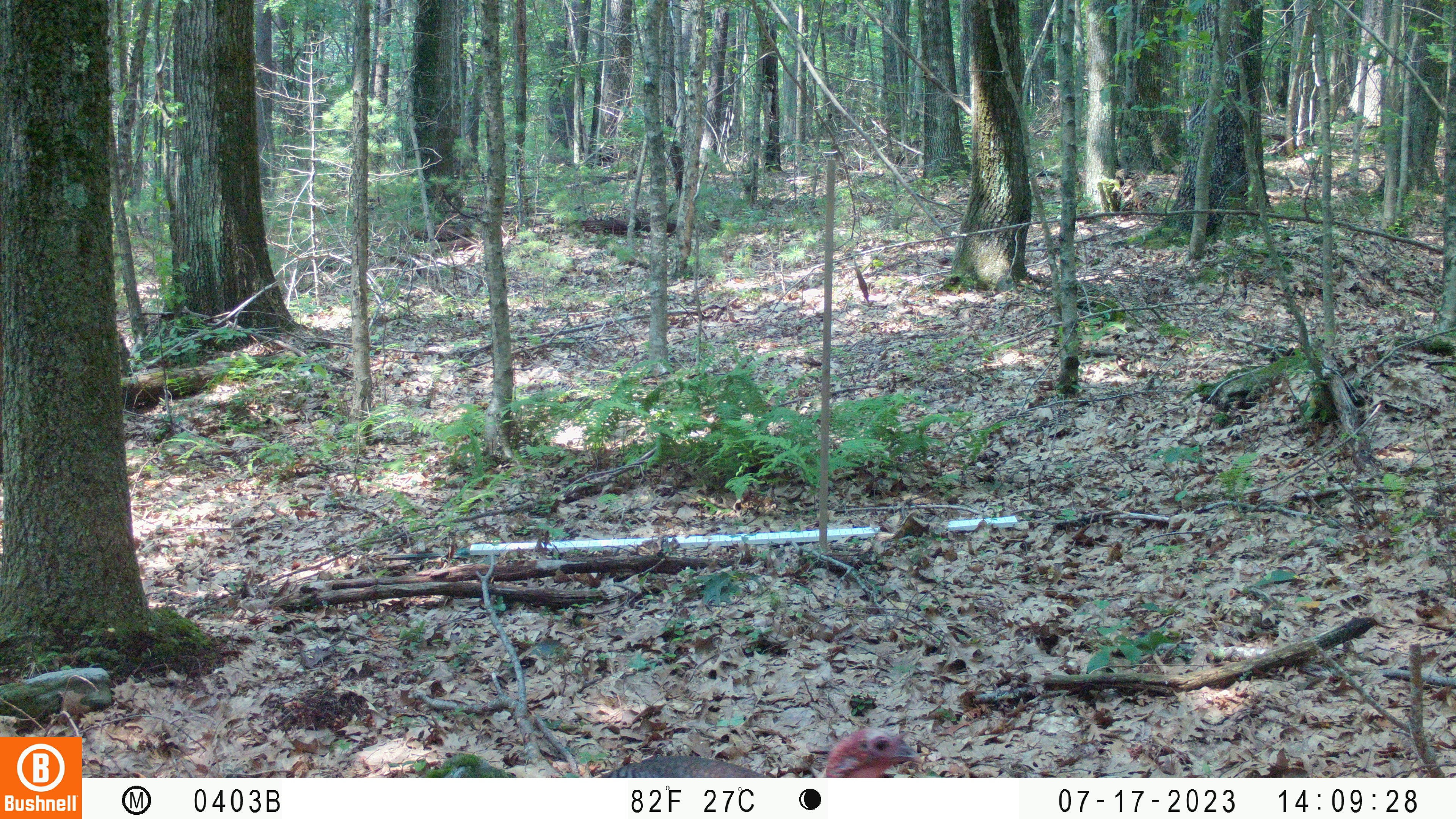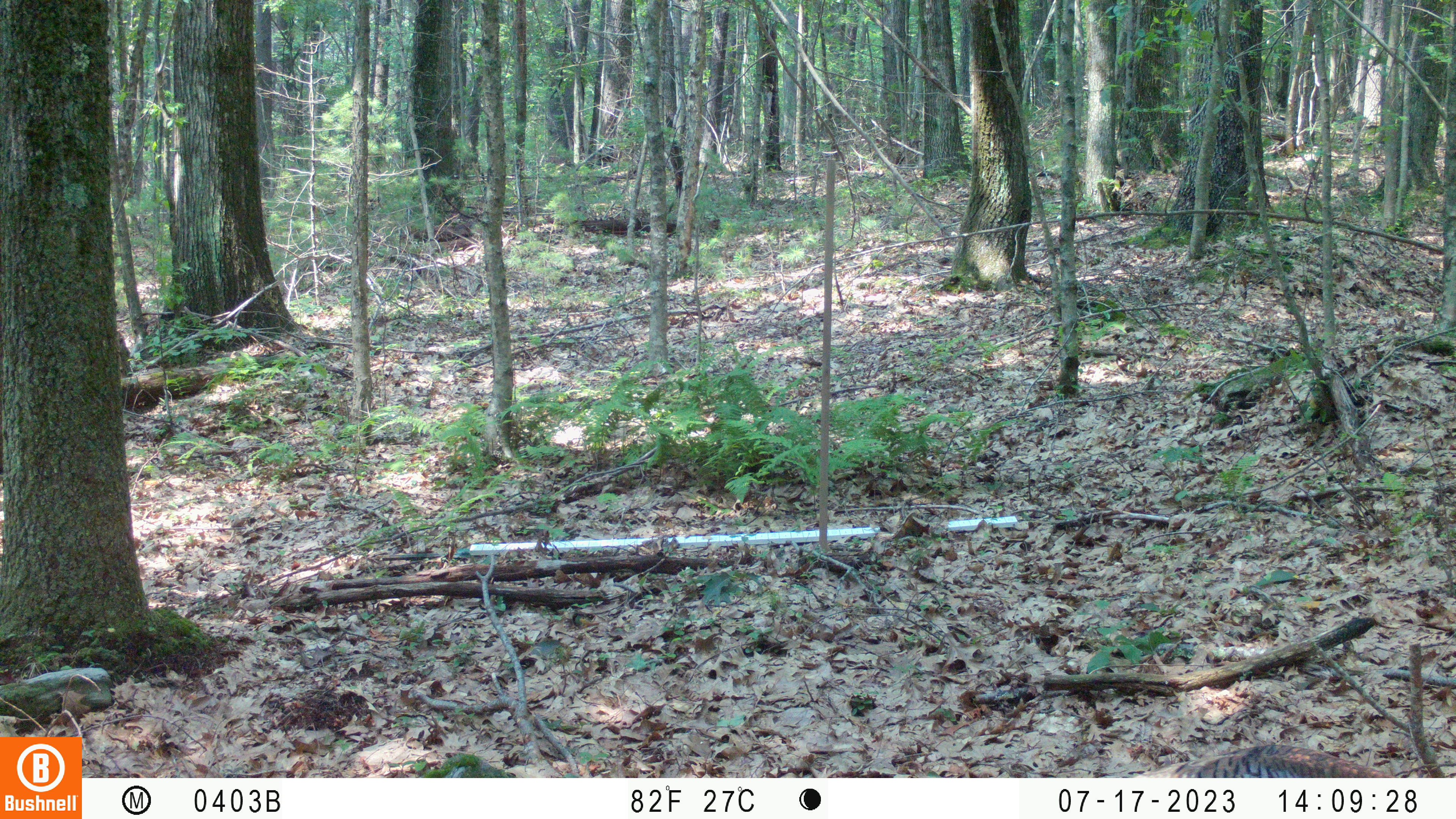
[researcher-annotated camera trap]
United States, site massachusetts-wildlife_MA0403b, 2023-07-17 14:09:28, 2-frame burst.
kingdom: Animalia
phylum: Chordata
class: Aves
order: Galliformes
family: Phasianidae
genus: Meleagris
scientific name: Meleagris gallopavo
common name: wild turkey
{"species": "wild turkey (Meleagris gallopavo)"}